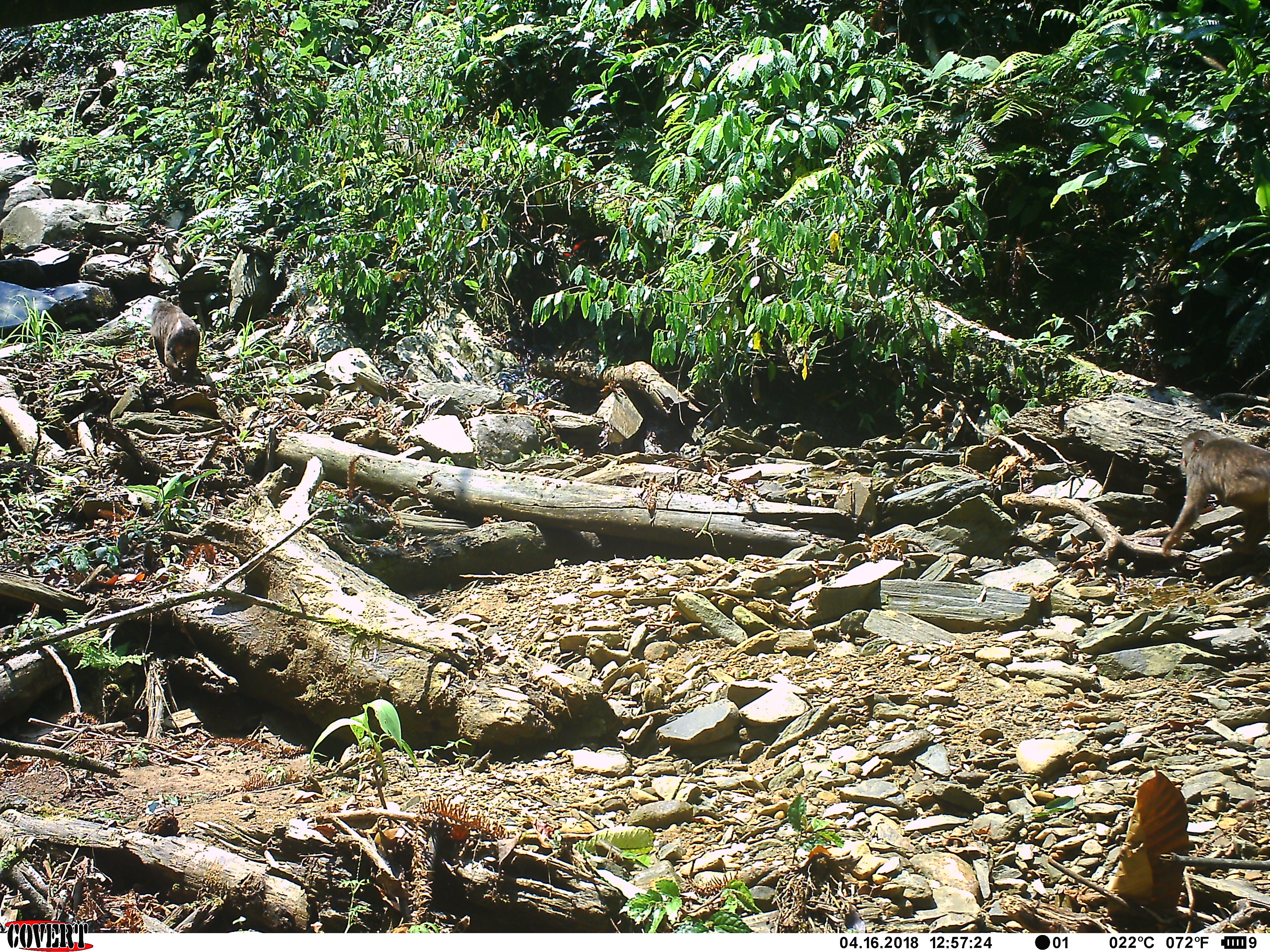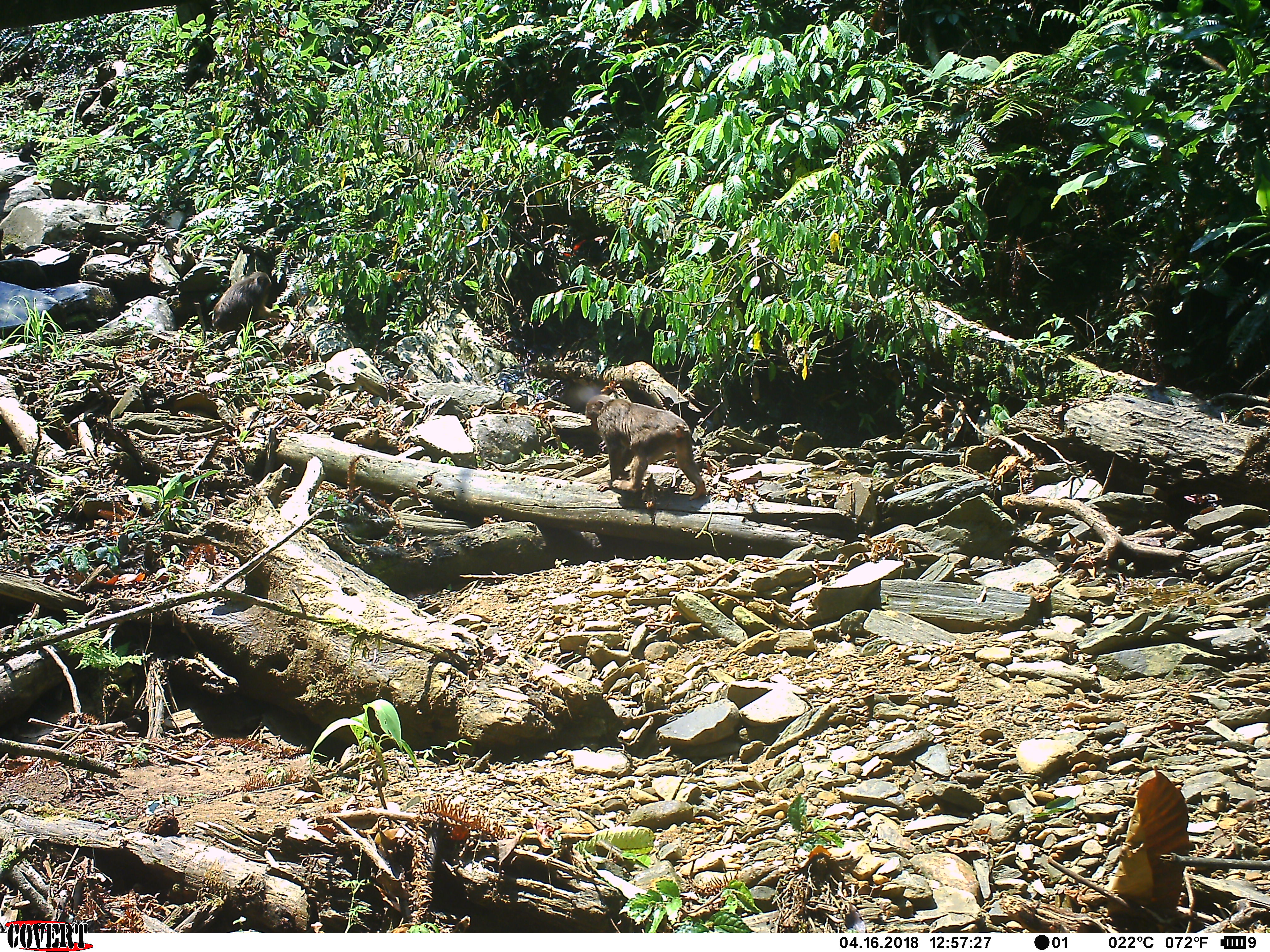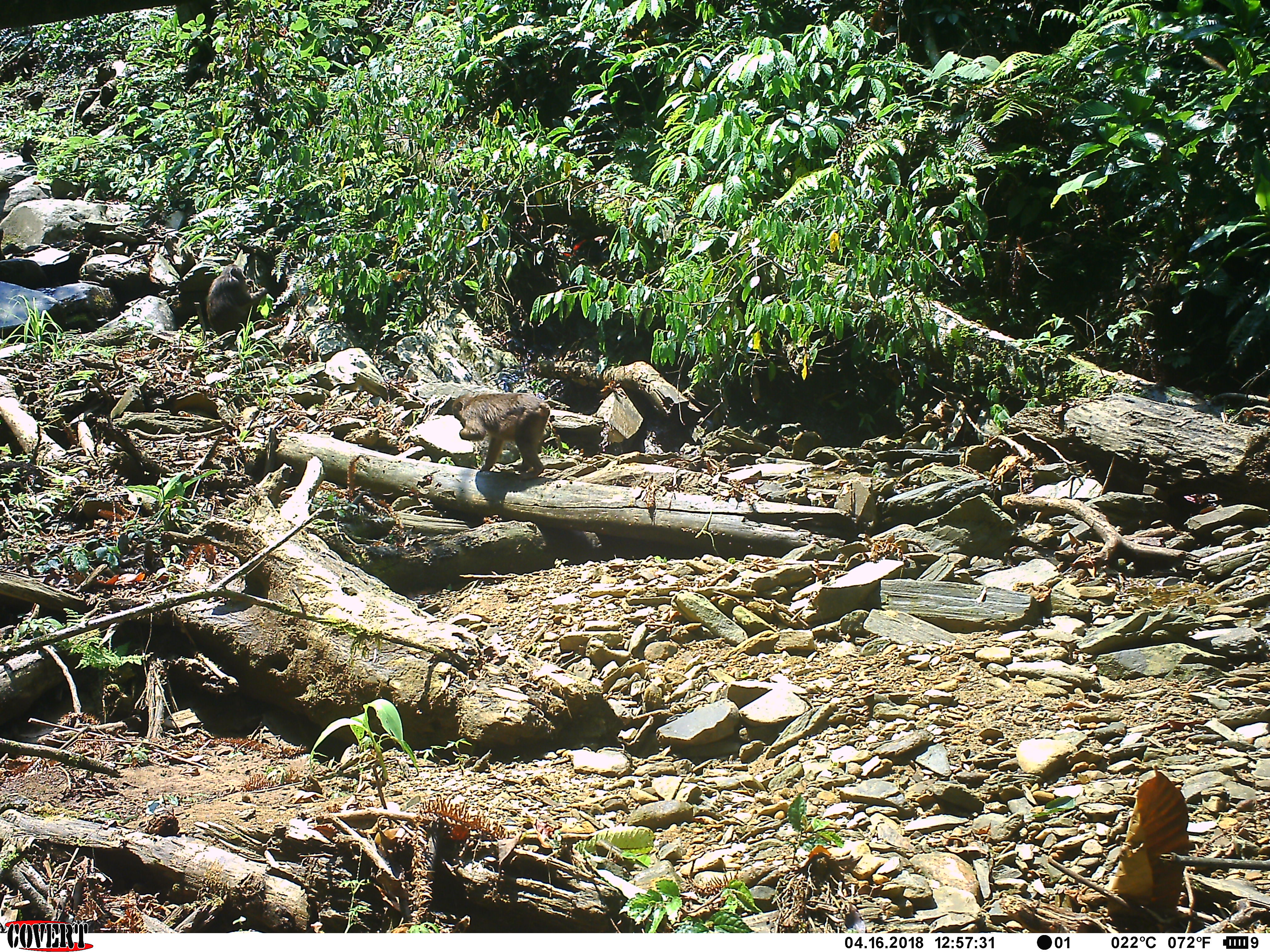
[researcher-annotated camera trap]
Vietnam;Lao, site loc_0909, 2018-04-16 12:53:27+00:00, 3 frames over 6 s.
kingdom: Animalia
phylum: Chordata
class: Mammalia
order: Primates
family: Cercopithecidae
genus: Macaca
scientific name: Macaca arctoides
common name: stump-tailed macaque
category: stump tailed macaque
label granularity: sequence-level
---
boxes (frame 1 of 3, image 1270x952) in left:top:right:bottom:
stump tailed macaque: 1161:428:1269:558; 150:300:200:384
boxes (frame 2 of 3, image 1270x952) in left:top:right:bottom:
stump tailed macaque: 585:394:707:501; 212:271:279:335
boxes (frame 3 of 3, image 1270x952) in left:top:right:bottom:
stump tailed macaque: 451:392:550:481; 206:264:268:341